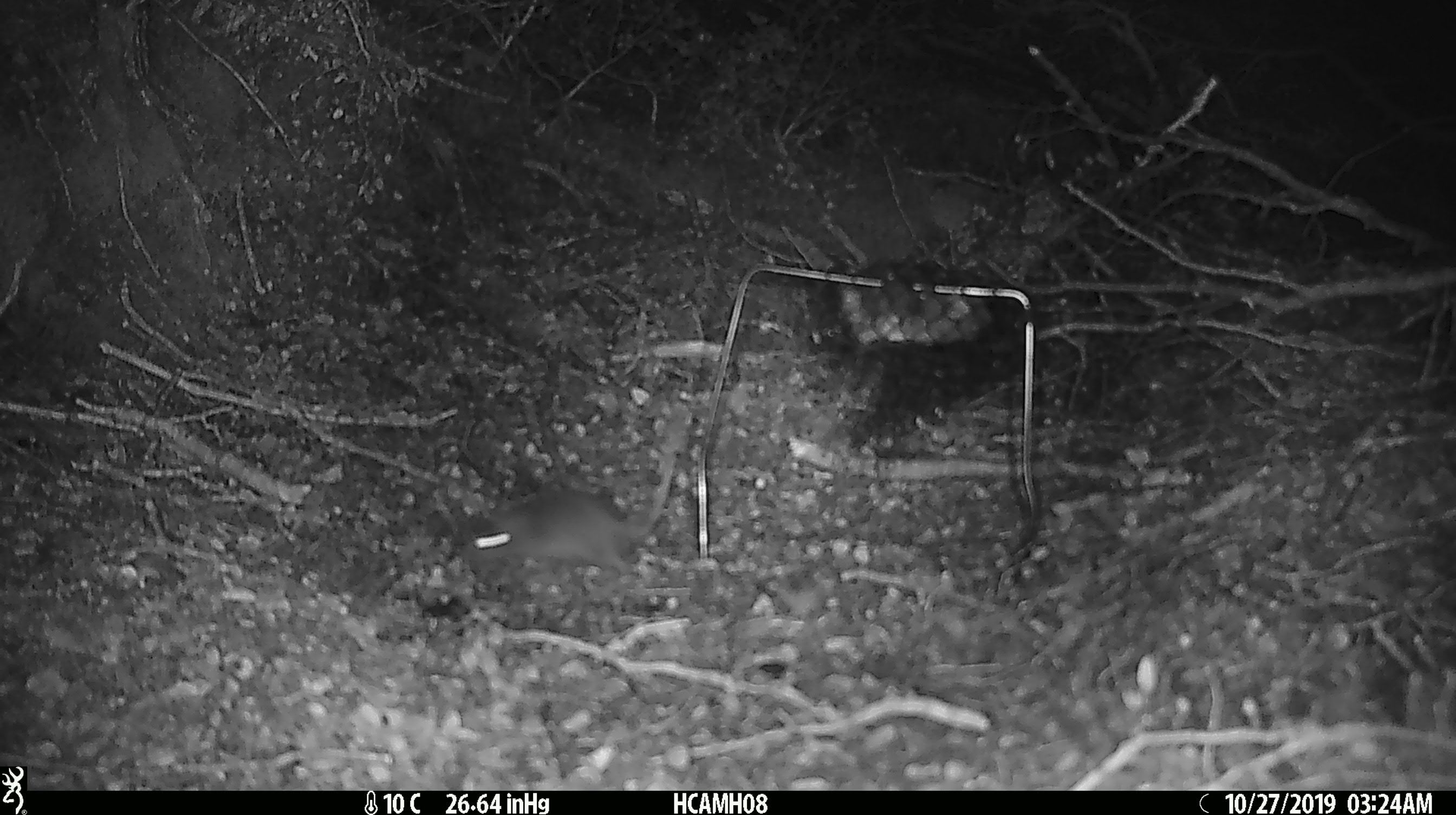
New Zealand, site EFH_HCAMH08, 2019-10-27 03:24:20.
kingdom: Animalia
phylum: Chordata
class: Mammalia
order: Rodentia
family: Muridae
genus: Mus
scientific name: Mus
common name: mouse